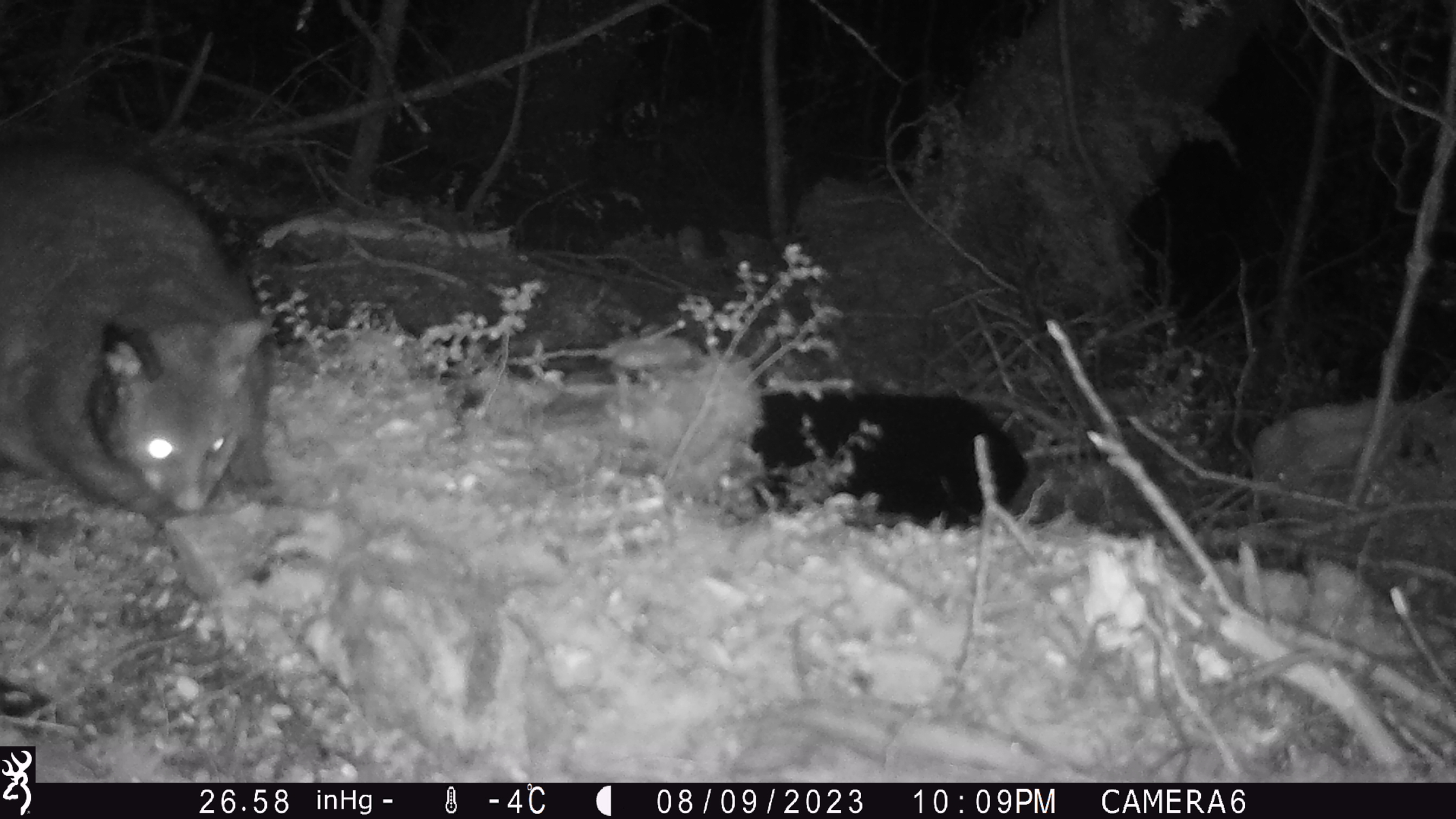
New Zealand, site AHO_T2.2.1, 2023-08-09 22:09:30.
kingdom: Animalia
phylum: Chordata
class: Mammalia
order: Carnivora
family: Mustelidae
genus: Mustela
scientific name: Mustela erminea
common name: stoat